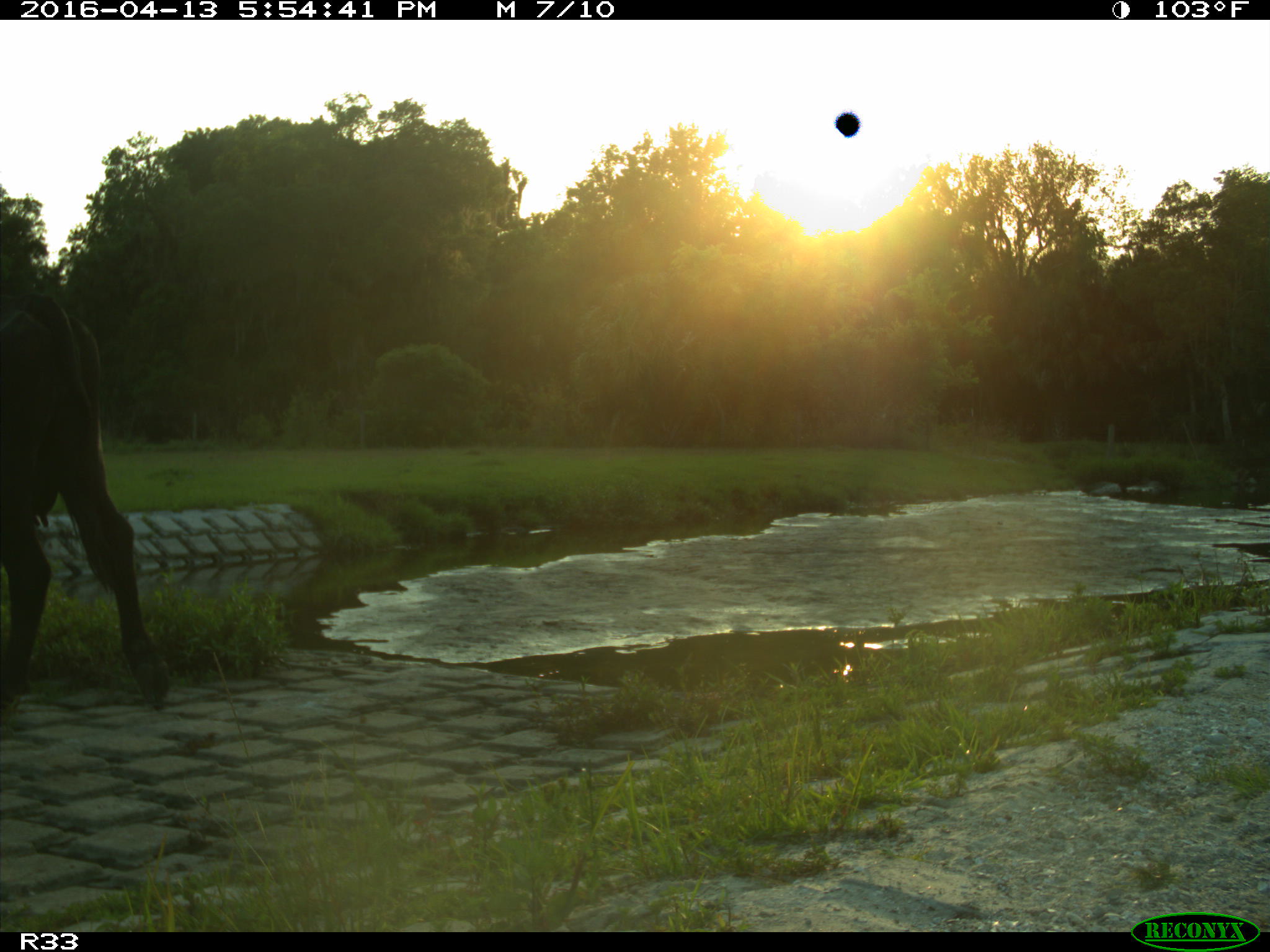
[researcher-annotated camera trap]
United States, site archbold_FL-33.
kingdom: Animalia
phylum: Chordata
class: Mammalia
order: Artiodactyla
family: Bovidae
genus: Bos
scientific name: Bos taurus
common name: domestic cow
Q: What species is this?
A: Bos taurus (domestic cow).